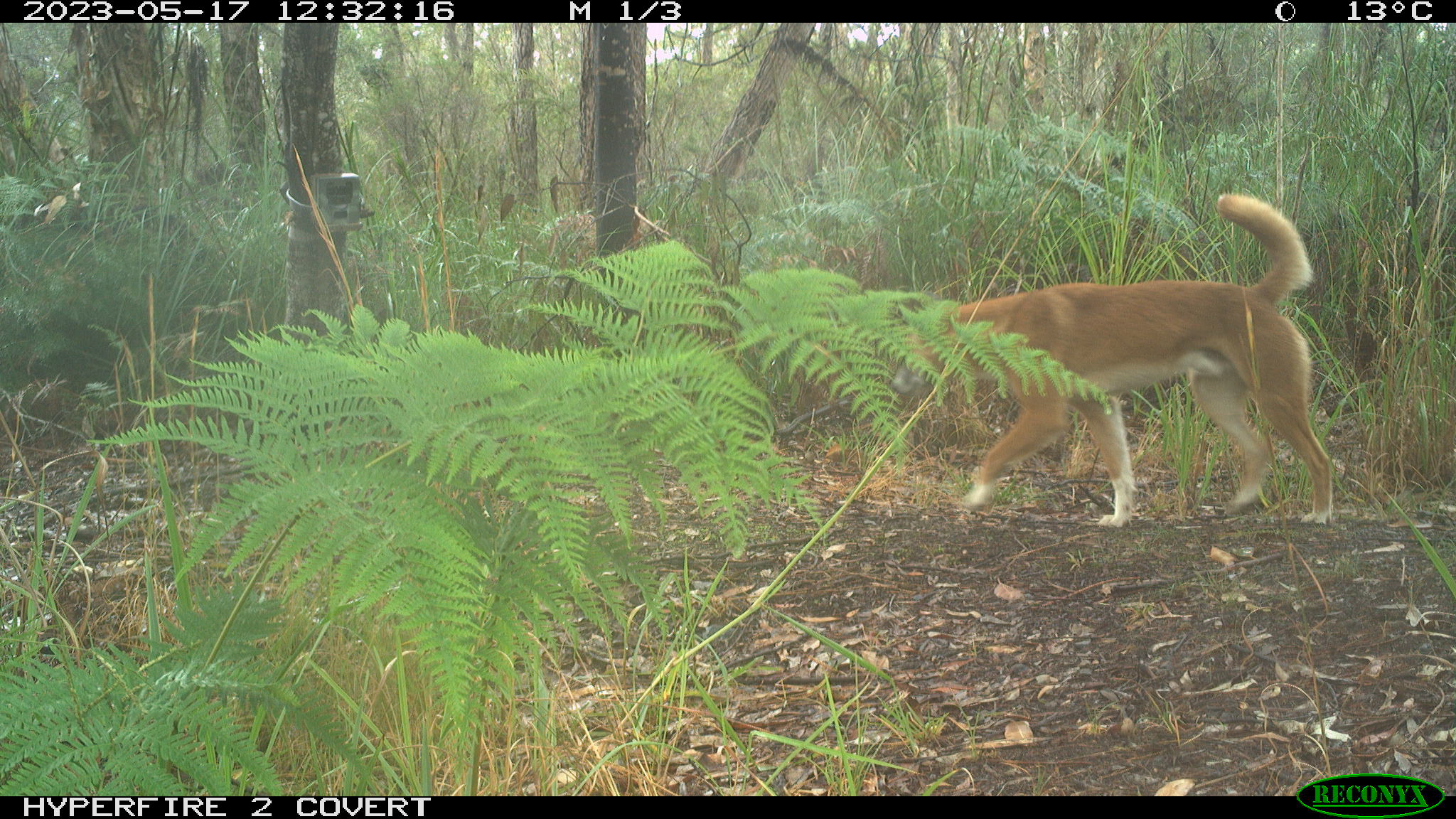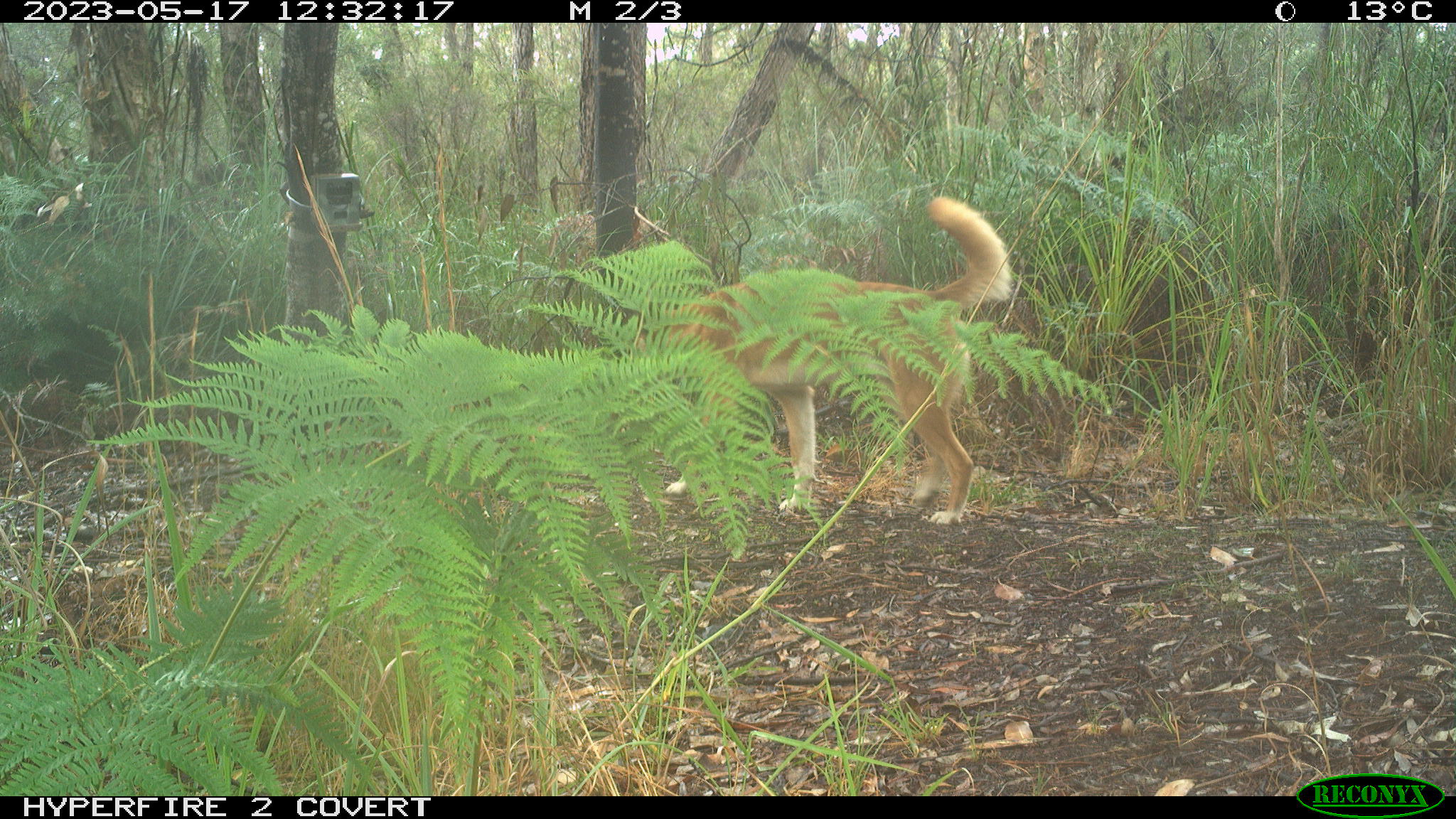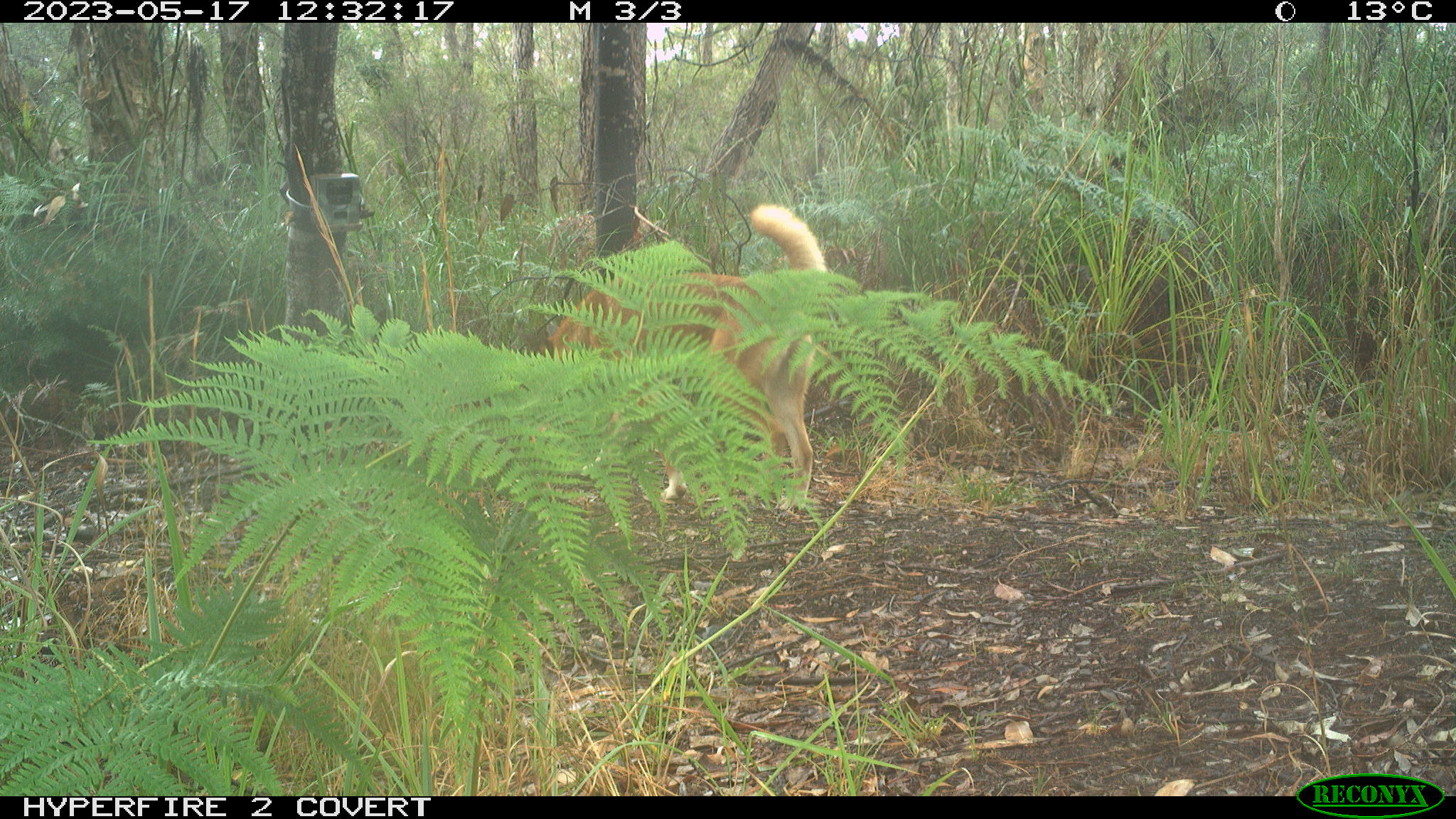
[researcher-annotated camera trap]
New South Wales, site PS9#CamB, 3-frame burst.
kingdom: Animalia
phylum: Chordata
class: Mammalia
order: Carnivora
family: Canidae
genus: Canis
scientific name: Canis familiaris dingo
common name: dingo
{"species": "dingo (Canis familiaris dingo)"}